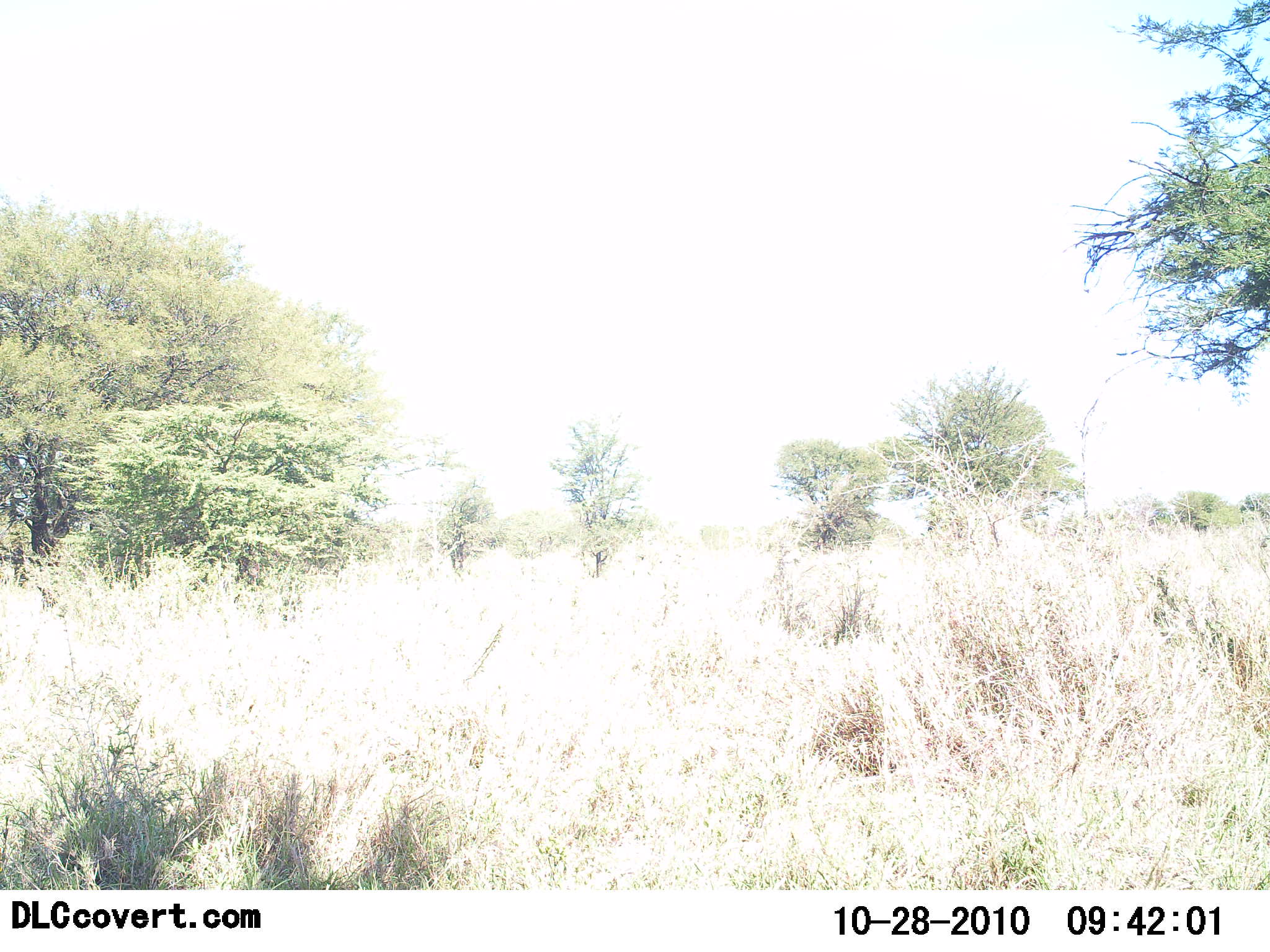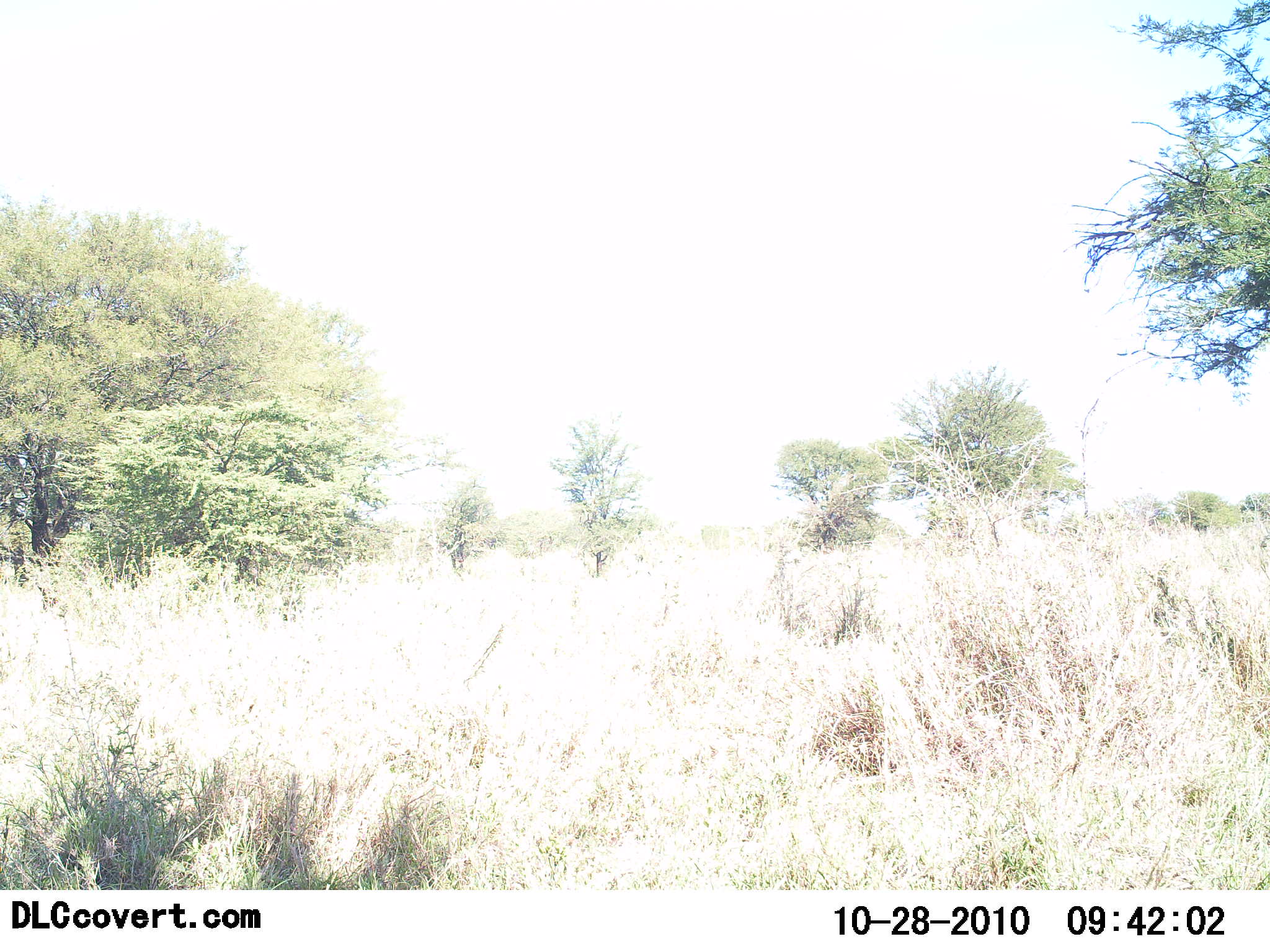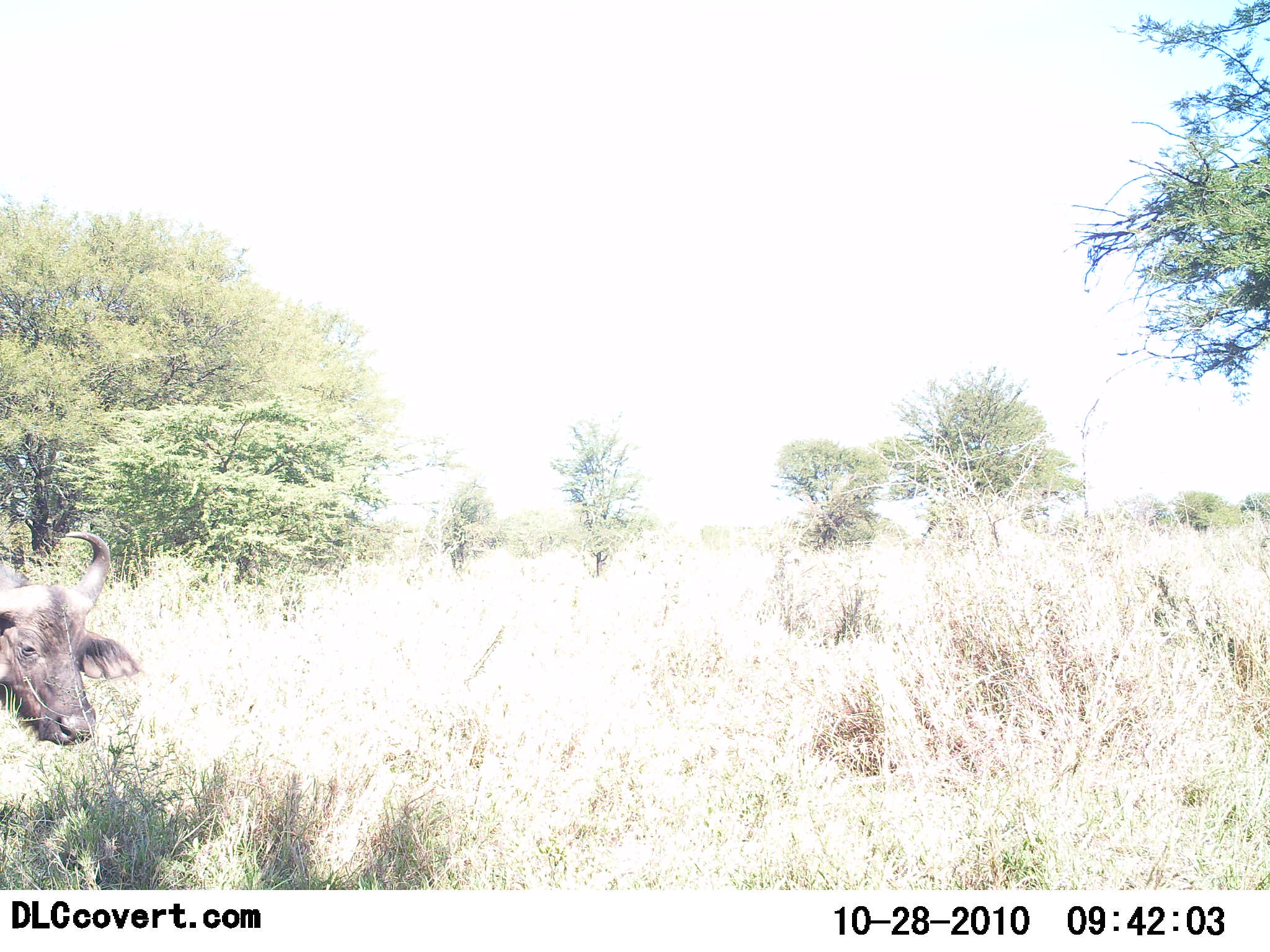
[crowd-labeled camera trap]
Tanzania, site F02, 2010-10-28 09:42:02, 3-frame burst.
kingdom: Animalia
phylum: Chordata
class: Mammalia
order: Artiodactyla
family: Bovidae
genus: Syncerus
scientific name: Syncerus caffer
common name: cape buffalo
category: buffalo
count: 1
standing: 31%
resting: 0%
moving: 69%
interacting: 0%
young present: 0%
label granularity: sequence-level